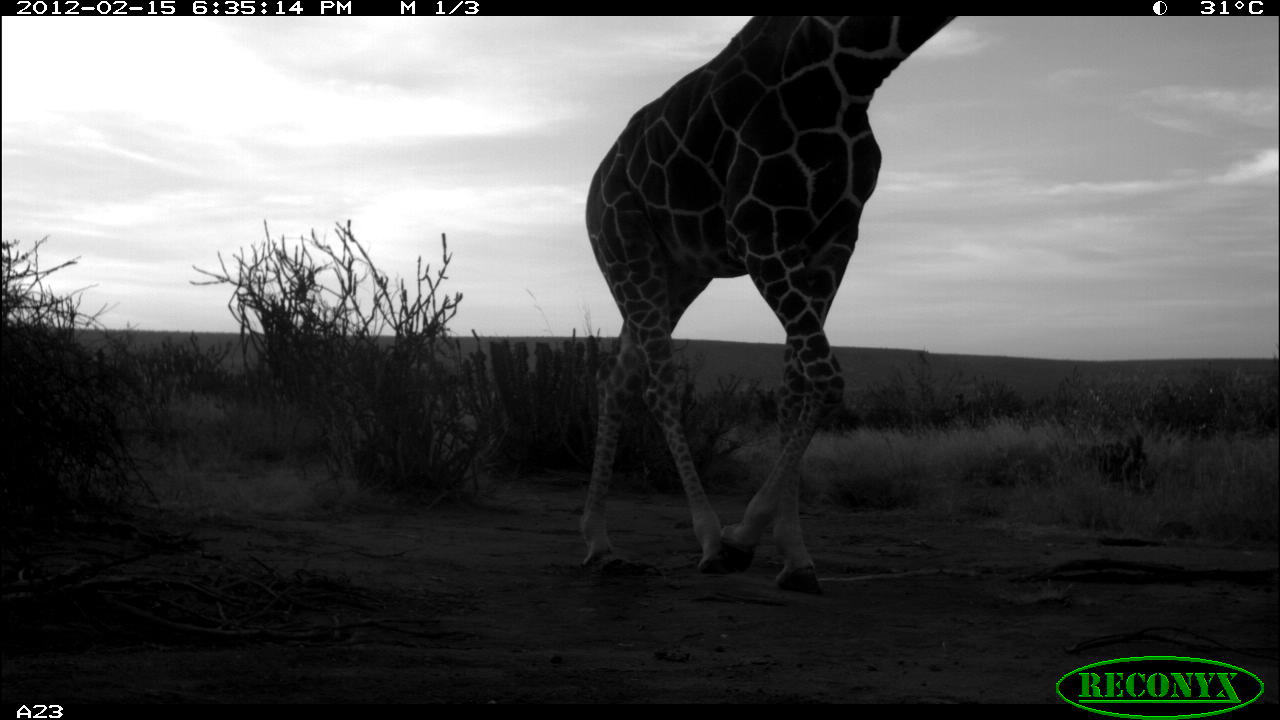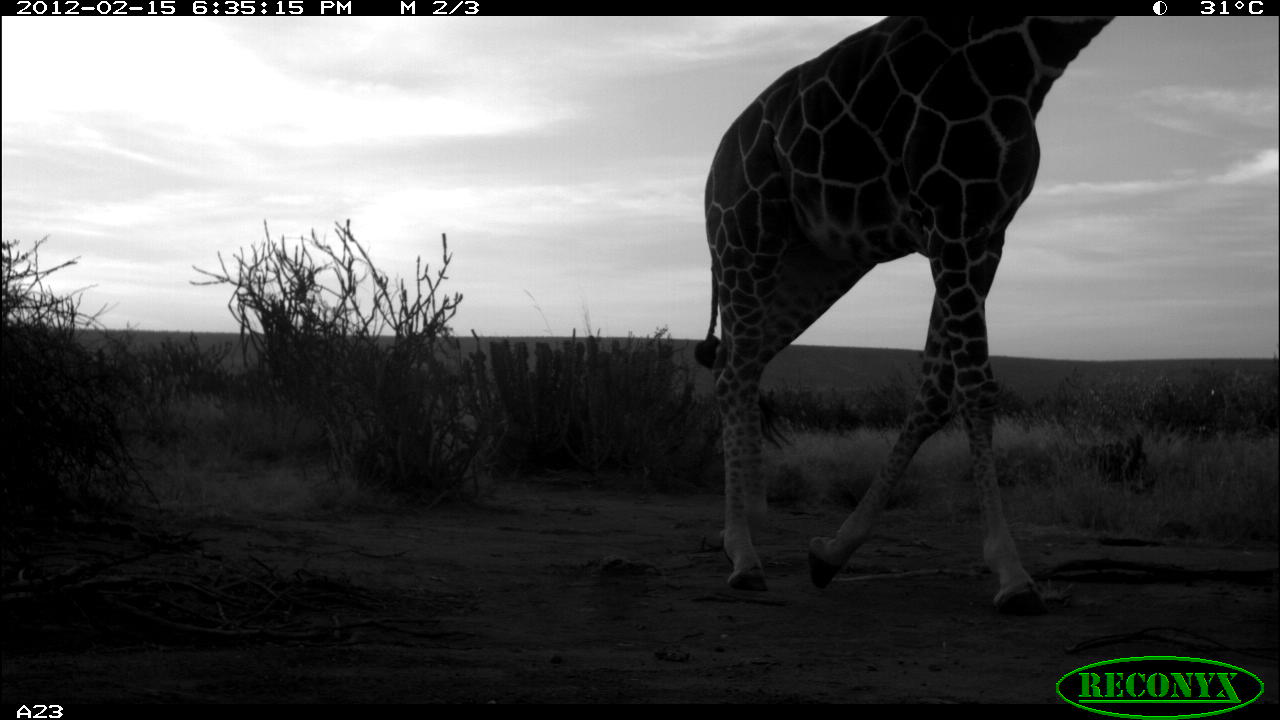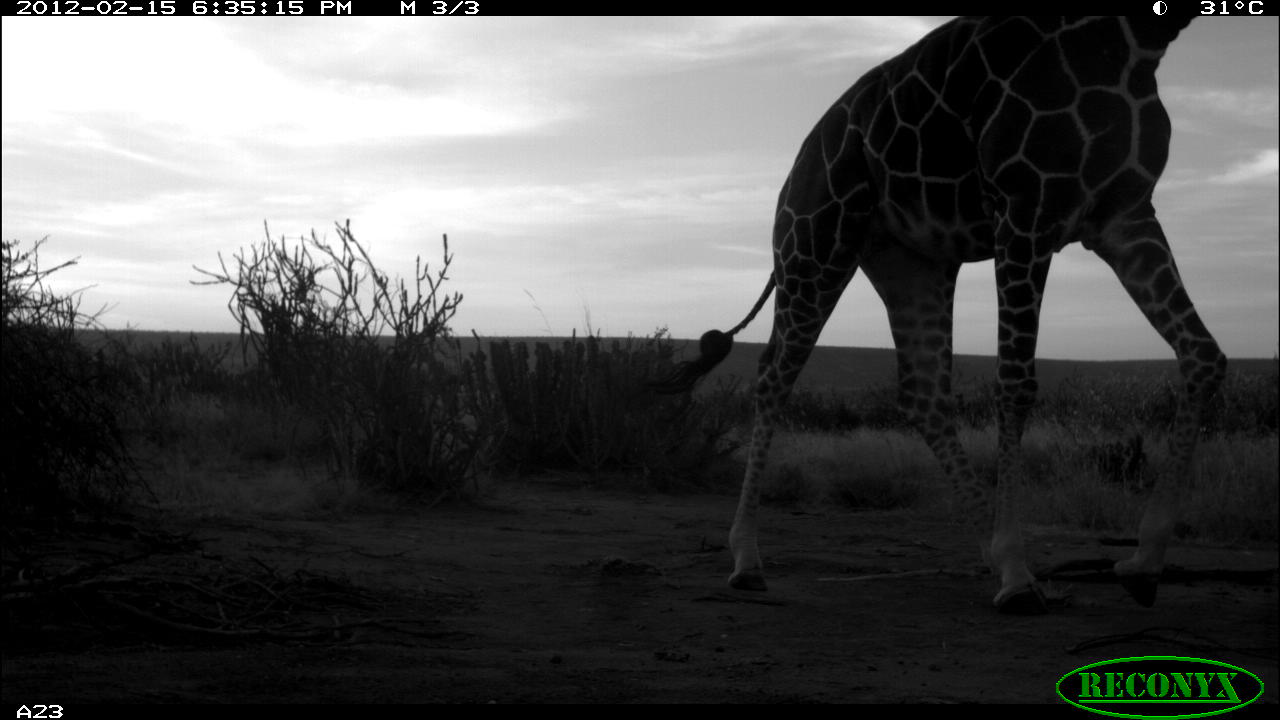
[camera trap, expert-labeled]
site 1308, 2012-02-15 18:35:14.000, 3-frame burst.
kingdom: Animalia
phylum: Chordata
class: Mammalia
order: Artiodactyla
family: Giraffidae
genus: Giraffa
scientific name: Giraffa camelopardalis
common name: giraffe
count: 1